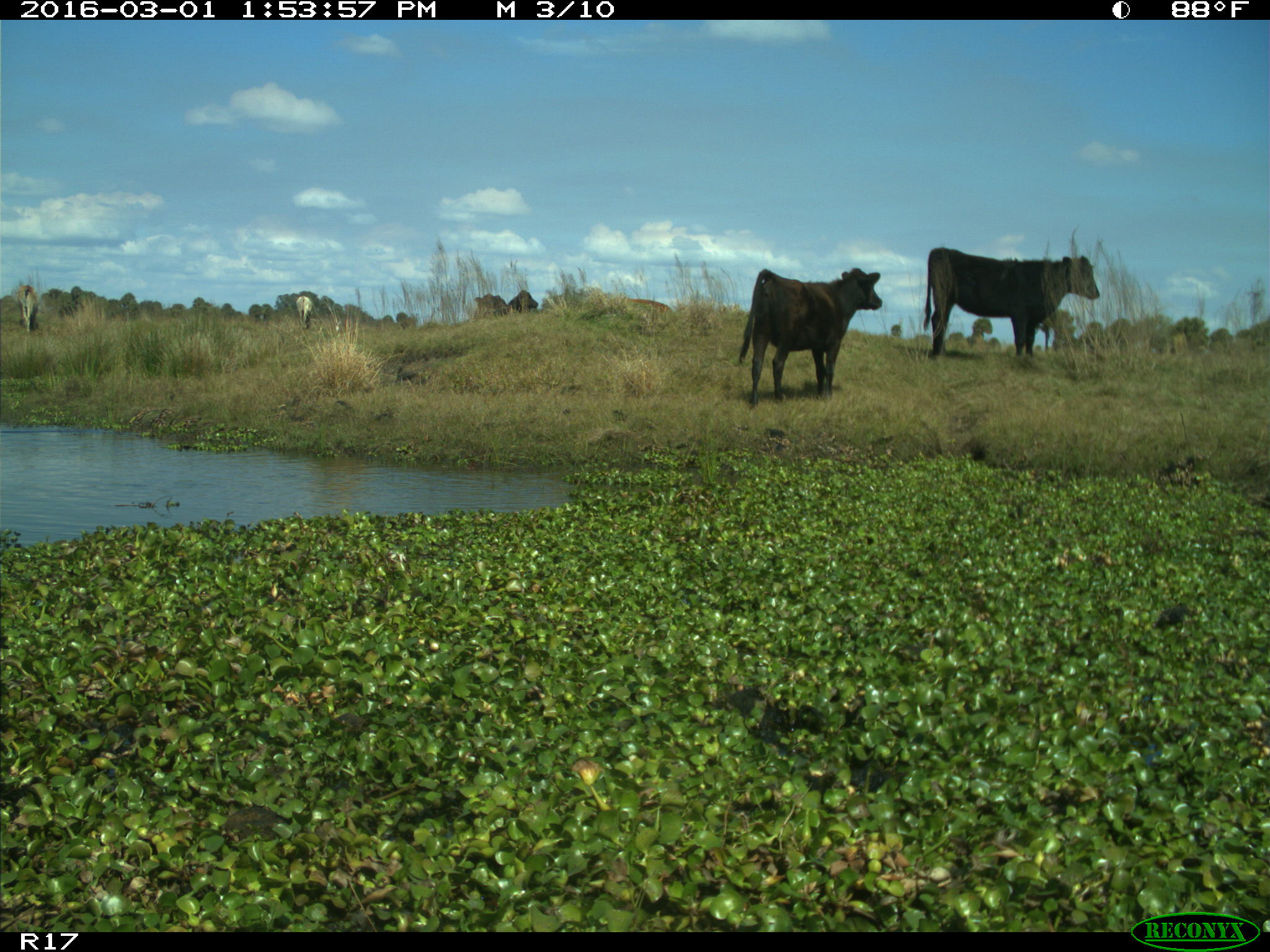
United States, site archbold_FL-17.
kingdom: Animalia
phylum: Chordata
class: Mammalia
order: Artiodactyla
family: Bovidae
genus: Bos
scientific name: Bos taurus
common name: domestic cow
Bos taurus (domestic cow).